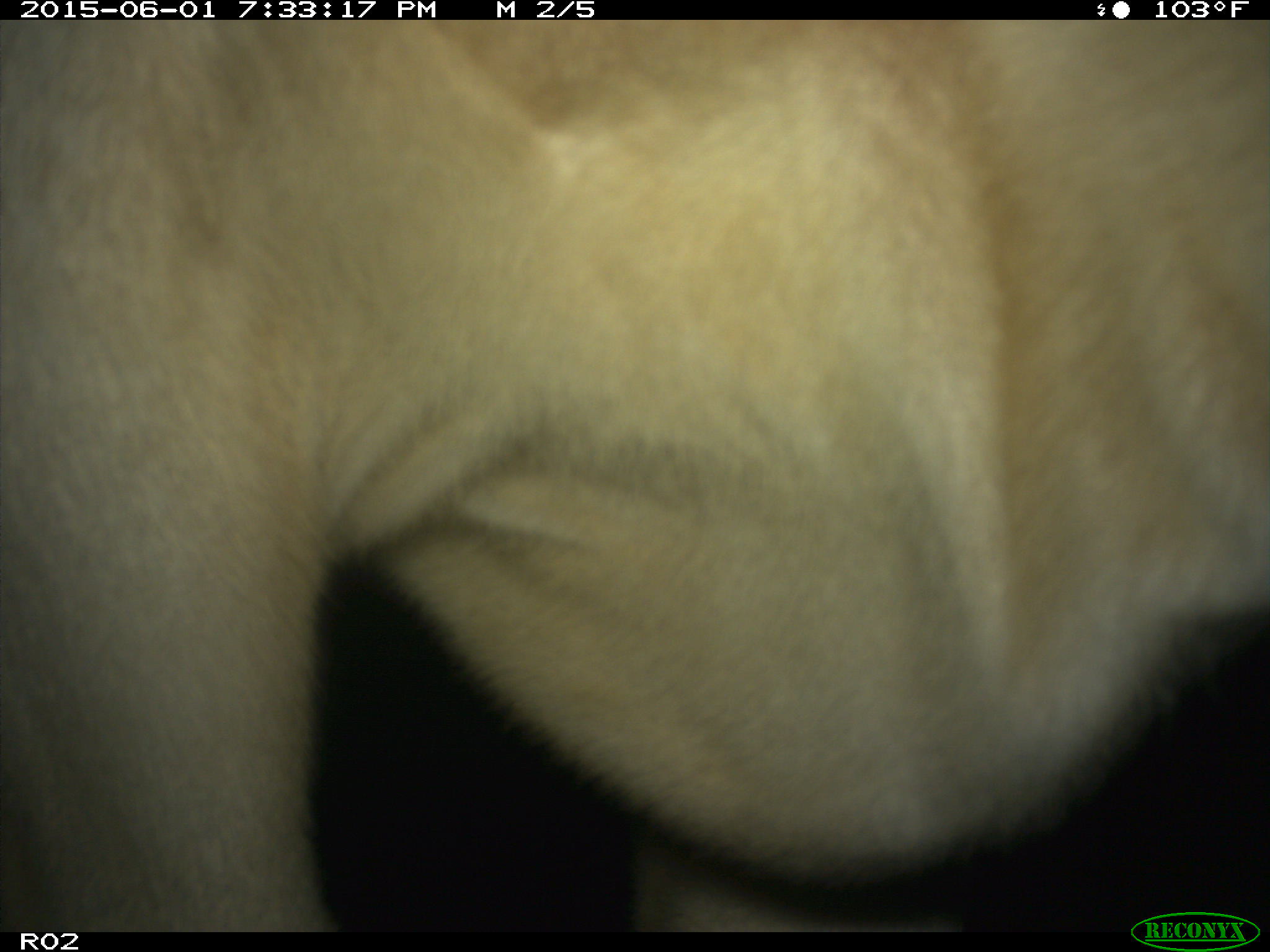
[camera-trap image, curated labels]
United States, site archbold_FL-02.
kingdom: Animalia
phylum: Chordata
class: Mammalia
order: Artiodactyla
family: Bovidae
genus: Bos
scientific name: Bos taurus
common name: domestic cow